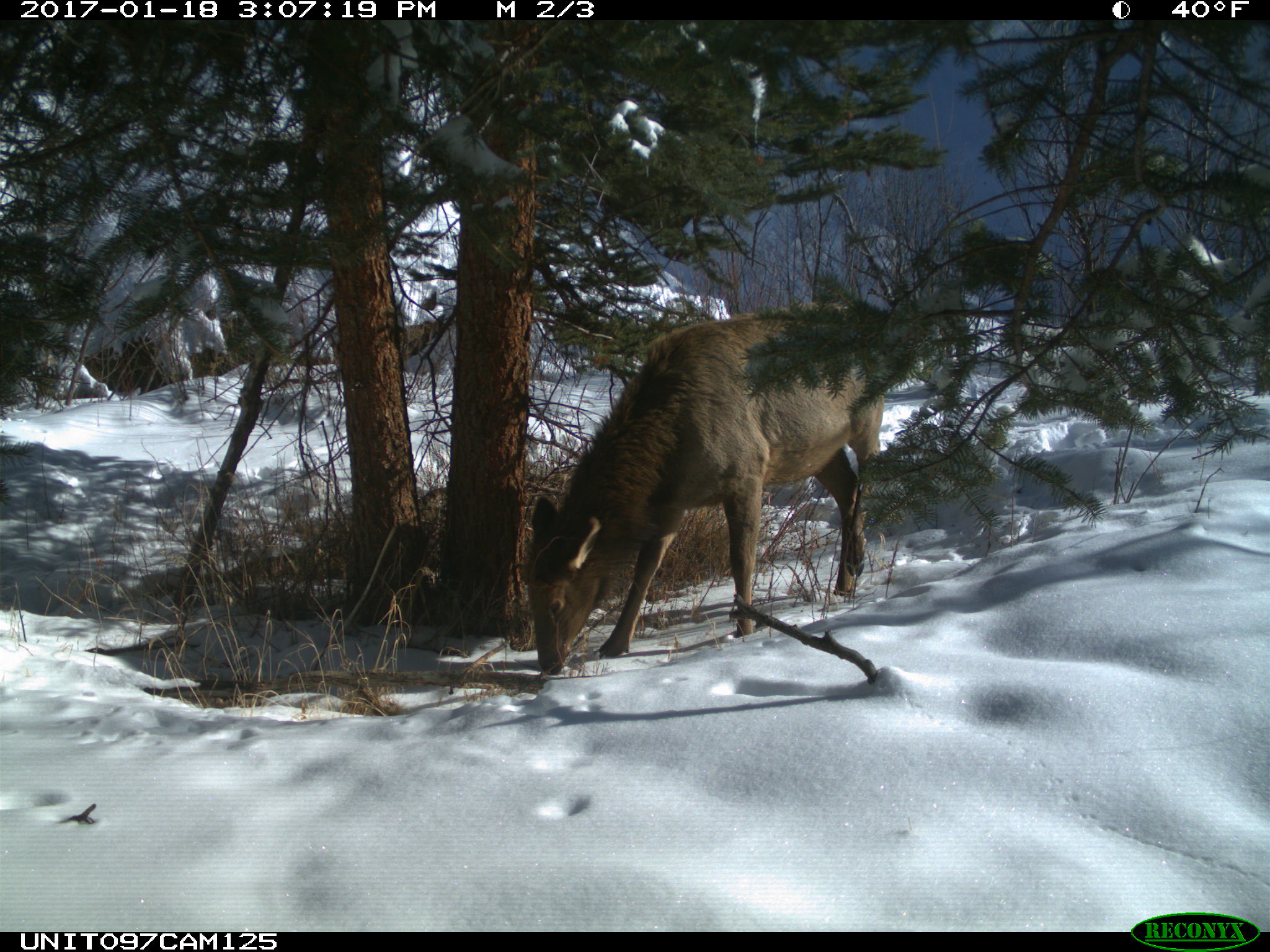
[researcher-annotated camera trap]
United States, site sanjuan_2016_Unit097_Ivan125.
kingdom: Animalia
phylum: Chordata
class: Mammalia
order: Artiodactyla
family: Cervidae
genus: Cervus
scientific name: Cervus elaphus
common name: red deer